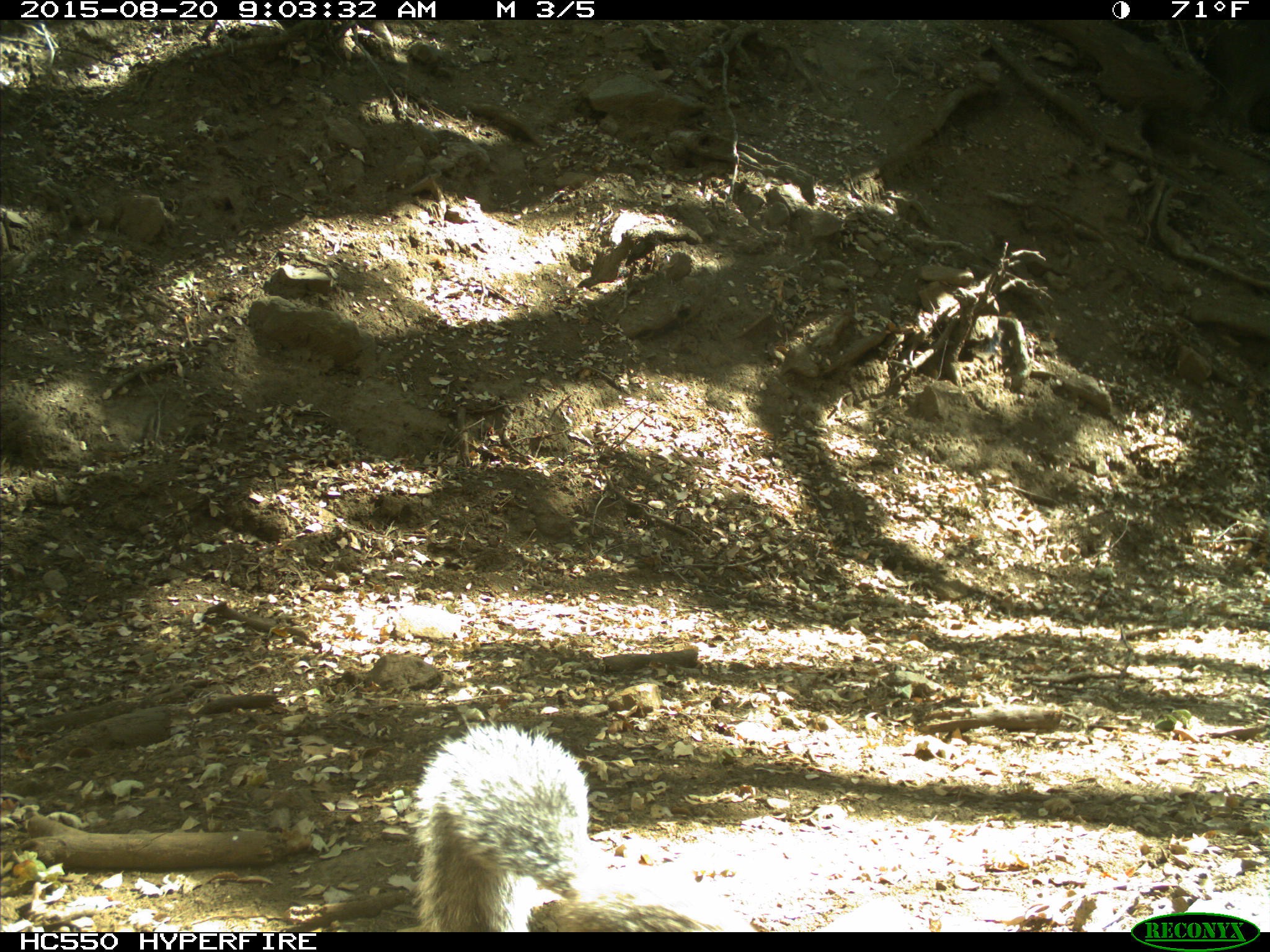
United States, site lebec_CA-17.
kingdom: Animalia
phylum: Chordata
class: Mammalia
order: Rodentia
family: Sciuridae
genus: Sciurus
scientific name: Sciurus carolinensis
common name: eastern gray squirrel